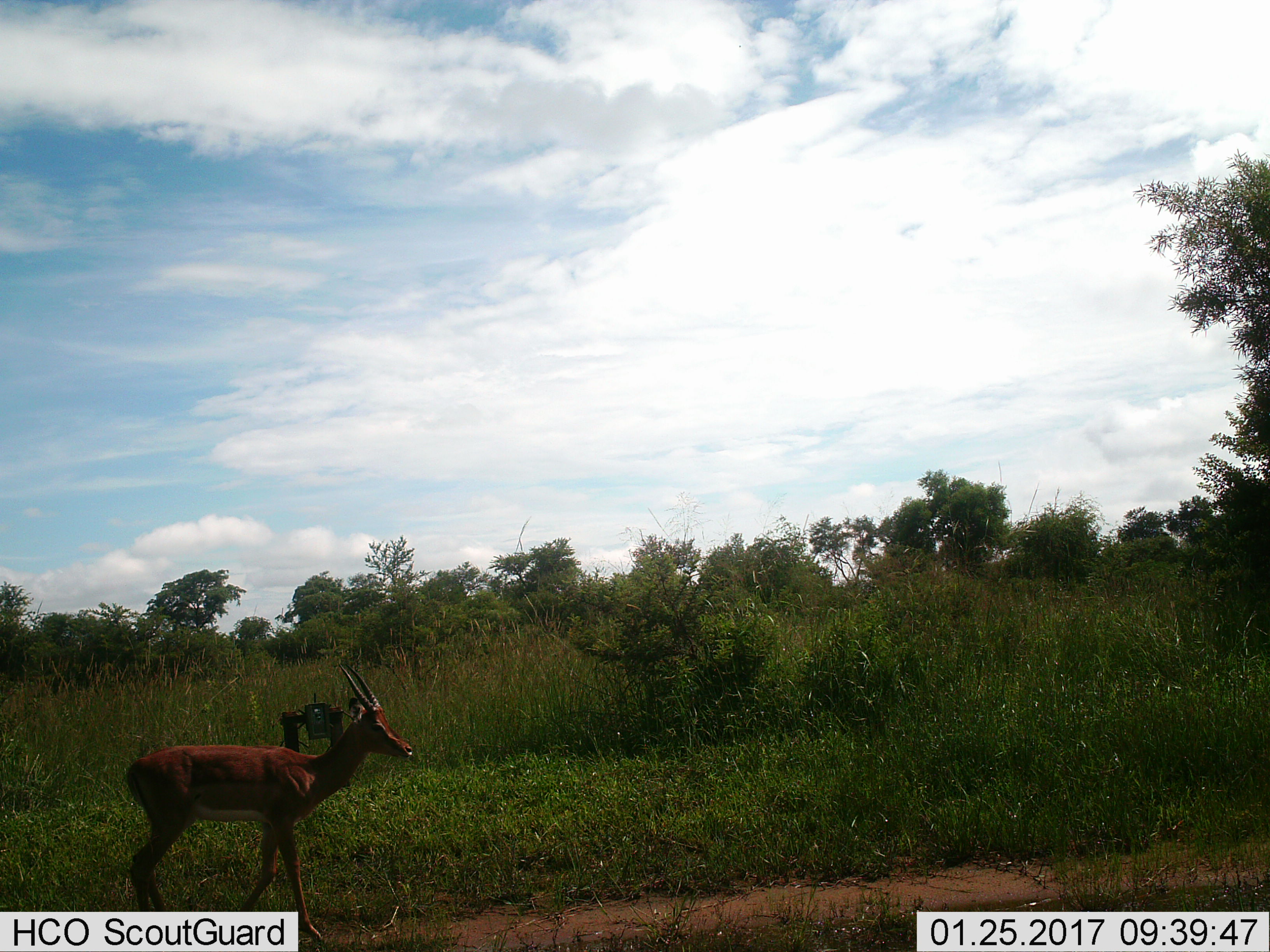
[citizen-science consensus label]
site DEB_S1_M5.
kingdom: Animalia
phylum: Chordata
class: Mammalia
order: Artiodactyla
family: Bovidae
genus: Aepyceros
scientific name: Aepyceros melampus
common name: impala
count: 1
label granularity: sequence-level